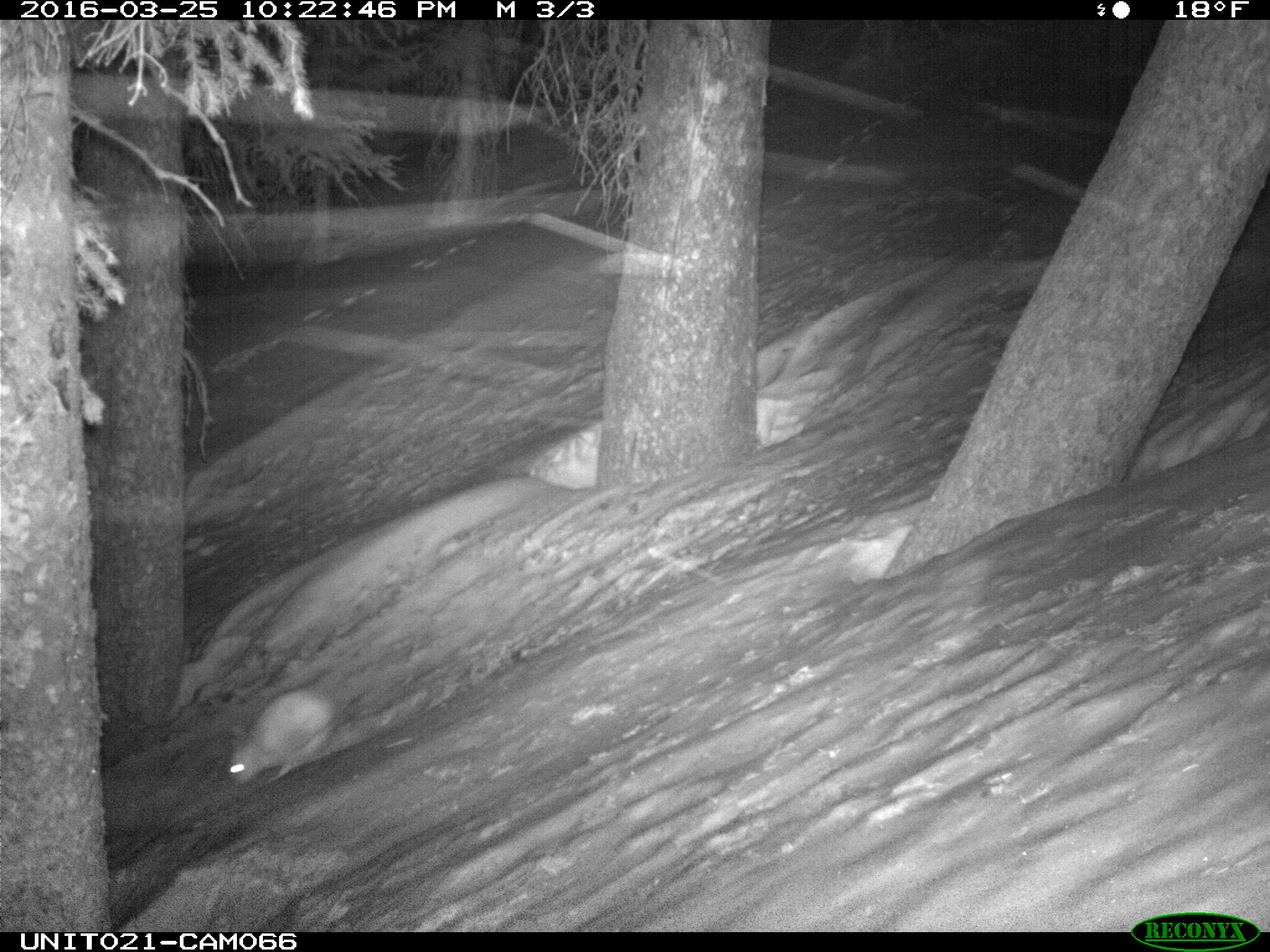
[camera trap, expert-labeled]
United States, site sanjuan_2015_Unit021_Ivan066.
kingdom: Animalia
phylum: Chordata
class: Mammalia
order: Lagomorpha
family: Leporidae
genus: Lepus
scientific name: Lepus americanus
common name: snowshoe hare